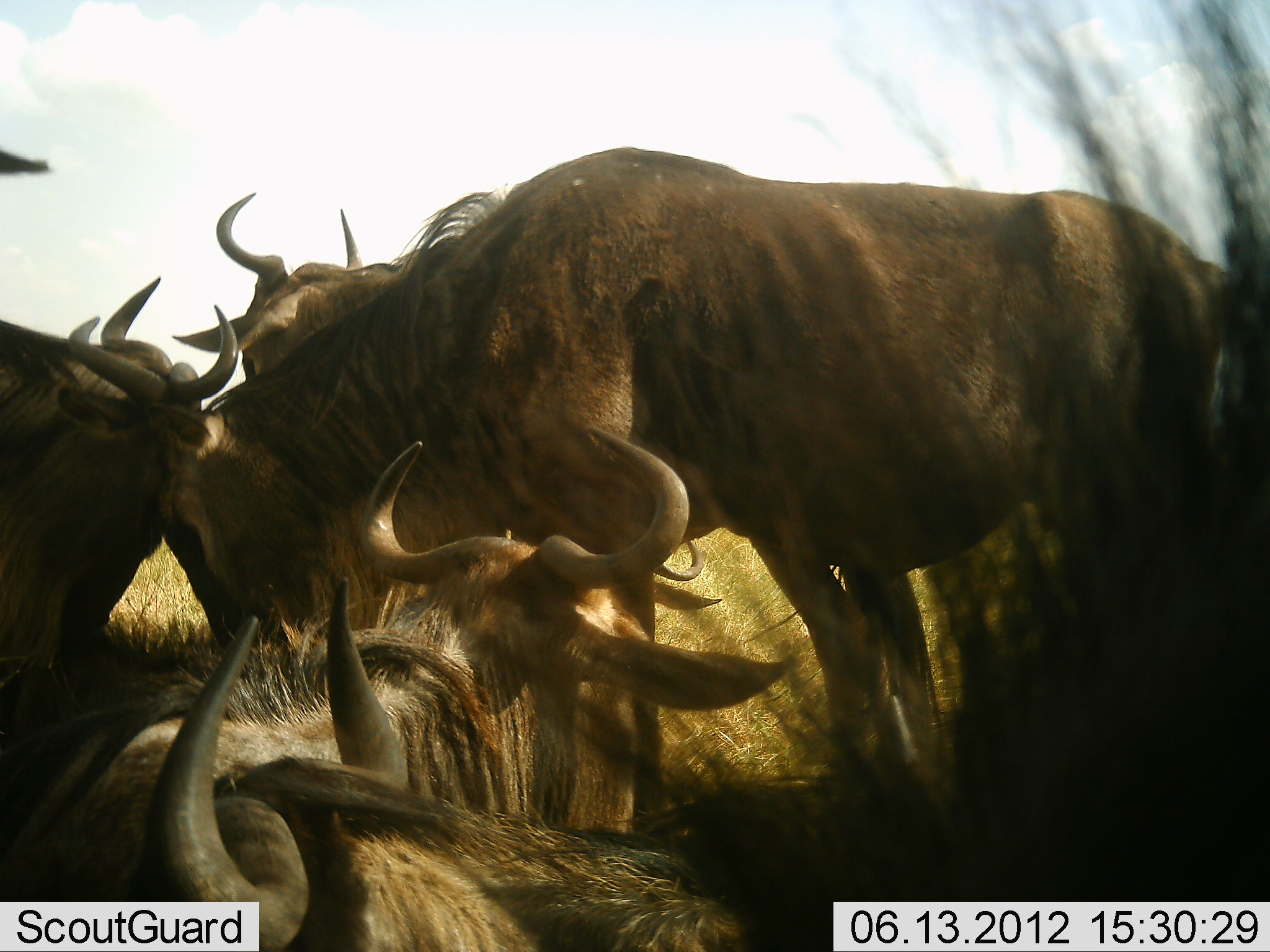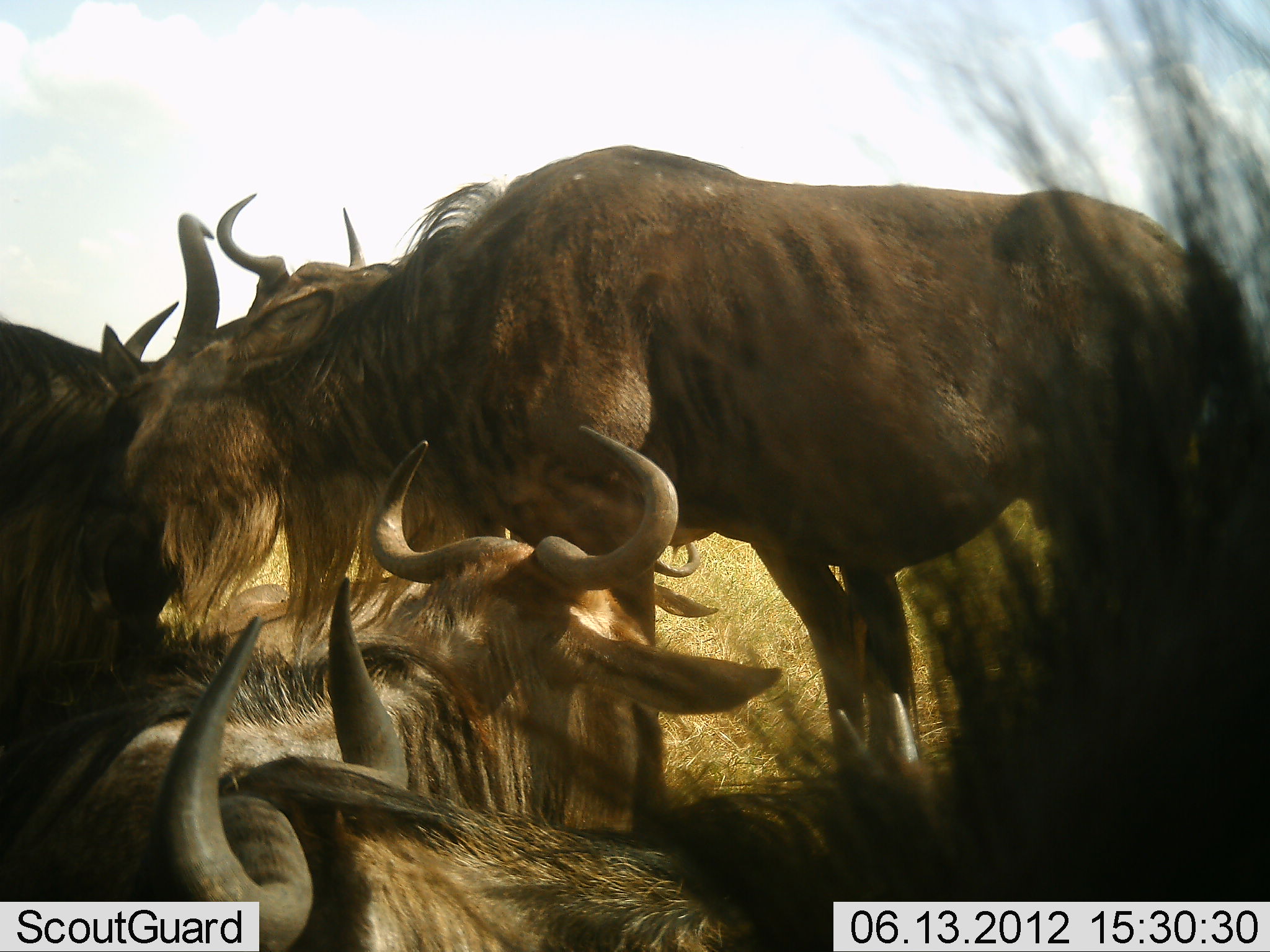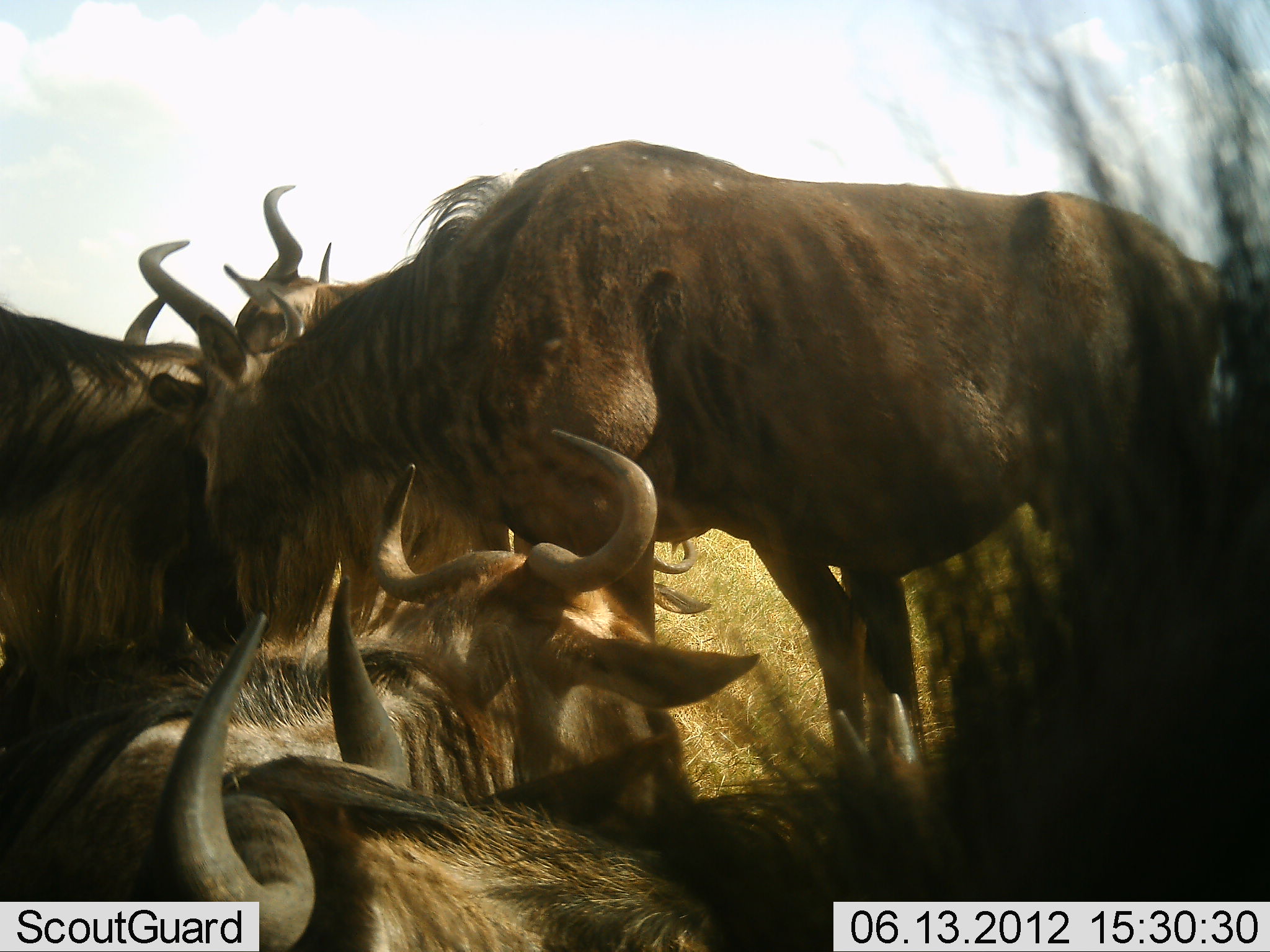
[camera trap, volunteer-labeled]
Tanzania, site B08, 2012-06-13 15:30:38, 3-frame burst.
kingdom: Animalia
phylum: Chordata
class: Mammalia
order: Artiodactyla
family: Bovidae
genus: Connochaetes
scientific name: Connochaetes taurinus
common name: blue wildebeest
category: wildebeest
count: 6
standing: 80%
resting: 90%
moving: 0%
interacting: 10%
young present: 0%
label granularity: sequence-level